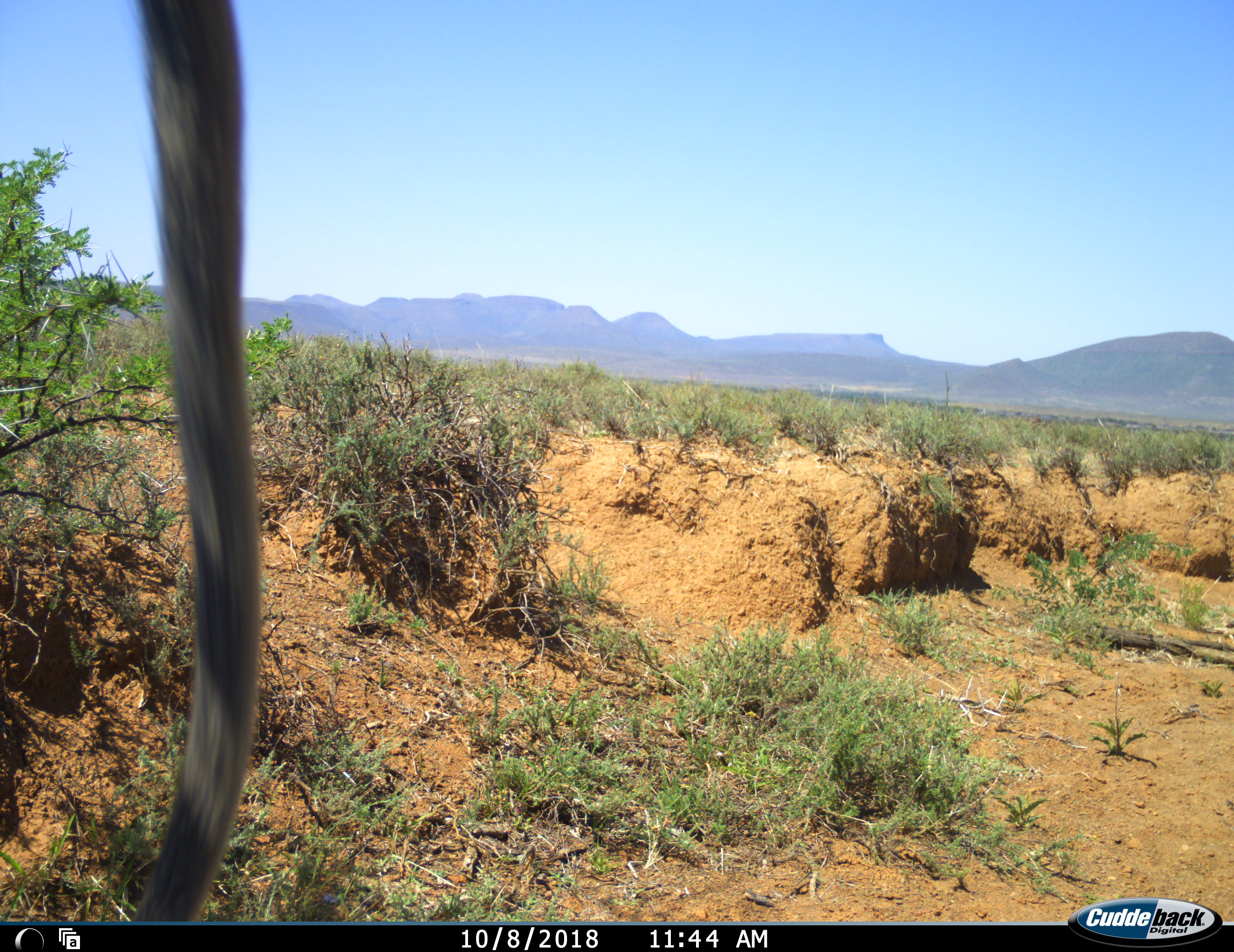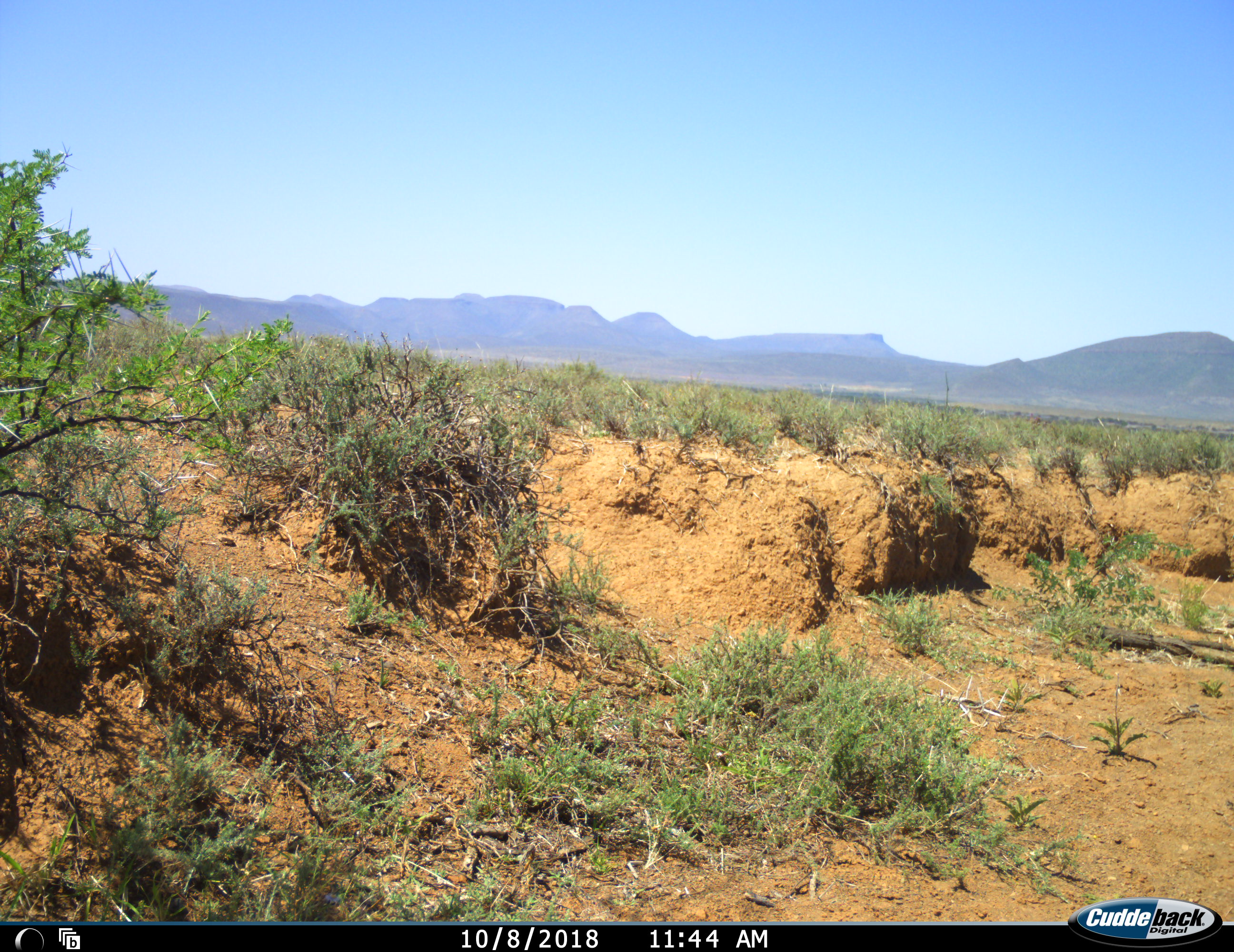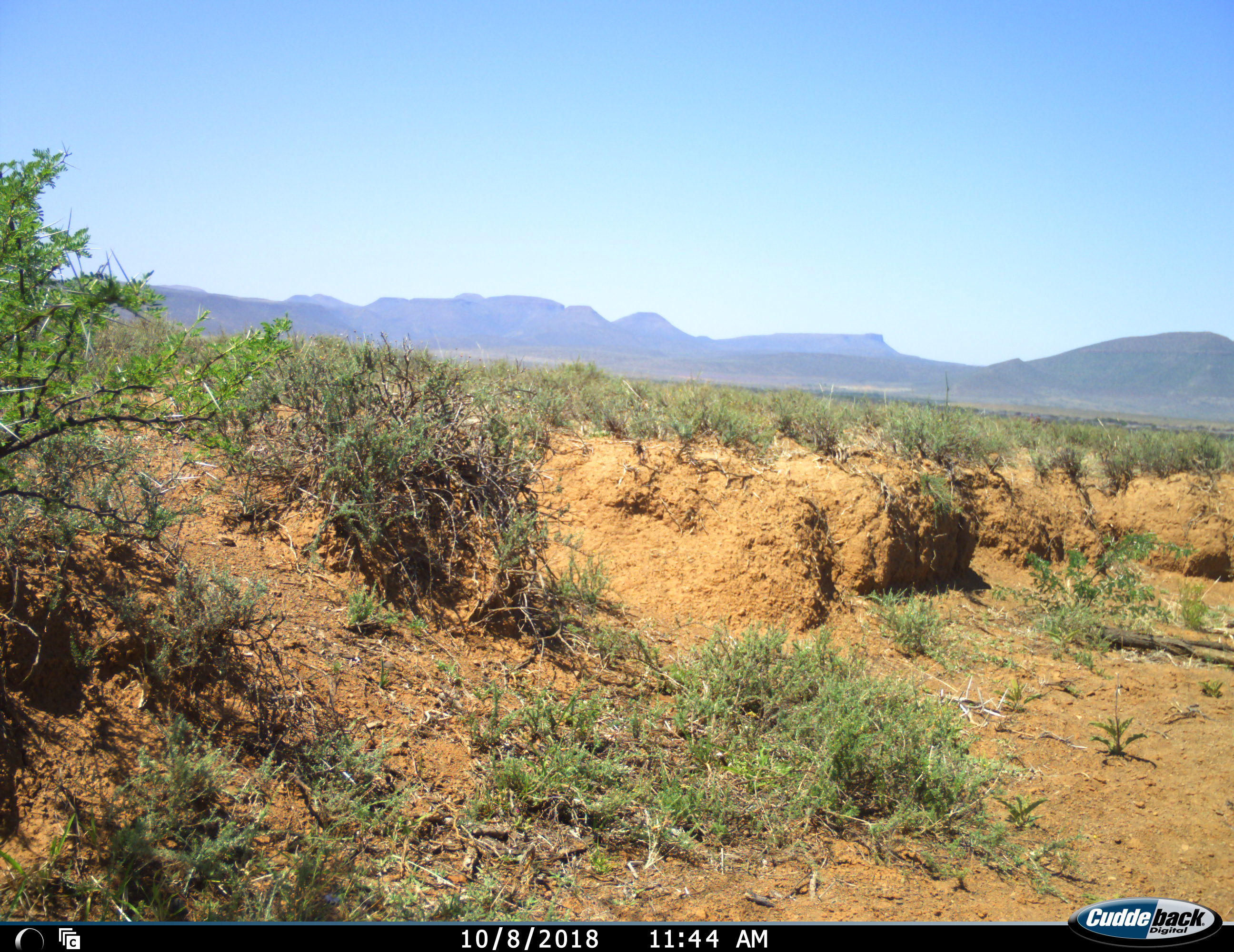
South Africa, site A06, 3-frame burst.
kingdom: Animalia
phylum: Chordata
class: Mammalia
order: Primates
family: Cercopithecidae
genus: Chlorocebus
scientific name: Chlorocebus pygerythrus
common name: vervet monkey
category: monkeyvervet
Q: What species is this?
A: Monkeyvervet (vervet monkey) (Chlorocebus pygerythrus).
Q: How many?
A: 1.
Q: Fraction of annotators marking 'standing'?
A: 20%.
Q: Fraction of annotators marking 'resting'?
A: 0%.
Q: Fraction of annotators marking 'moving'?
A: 80%.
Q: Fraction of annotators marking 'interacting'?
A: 20%.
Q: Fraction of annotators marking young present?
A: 0%.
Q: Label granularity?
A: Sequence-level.